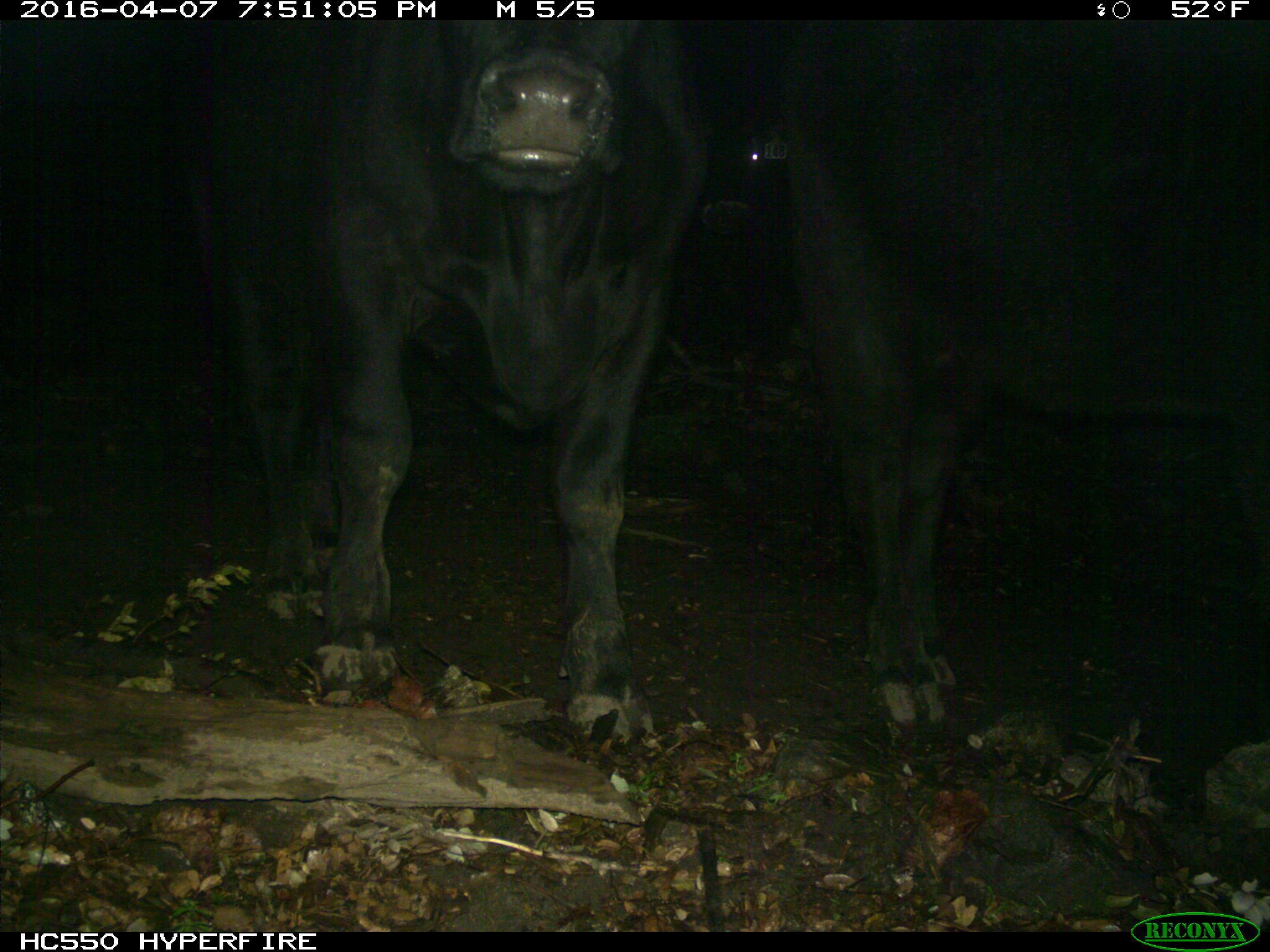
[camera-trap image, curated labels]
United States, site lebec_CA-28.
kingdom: Animalia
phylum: Chordata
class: Mammalia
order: Artiodactyla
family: Bovidae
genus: Bos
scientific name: Bos taurus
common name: domestic cow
Bos taurus (domestic cow).